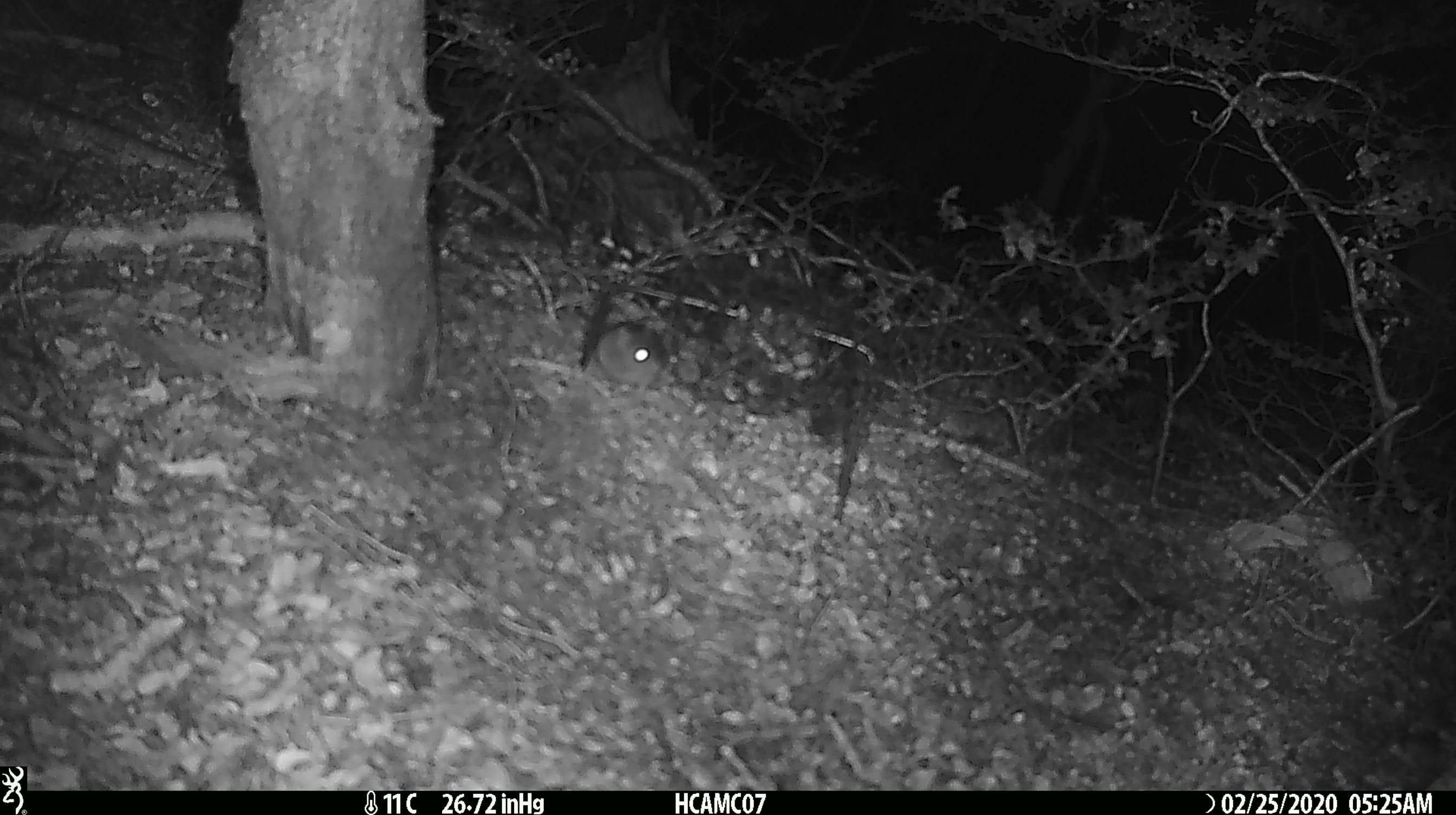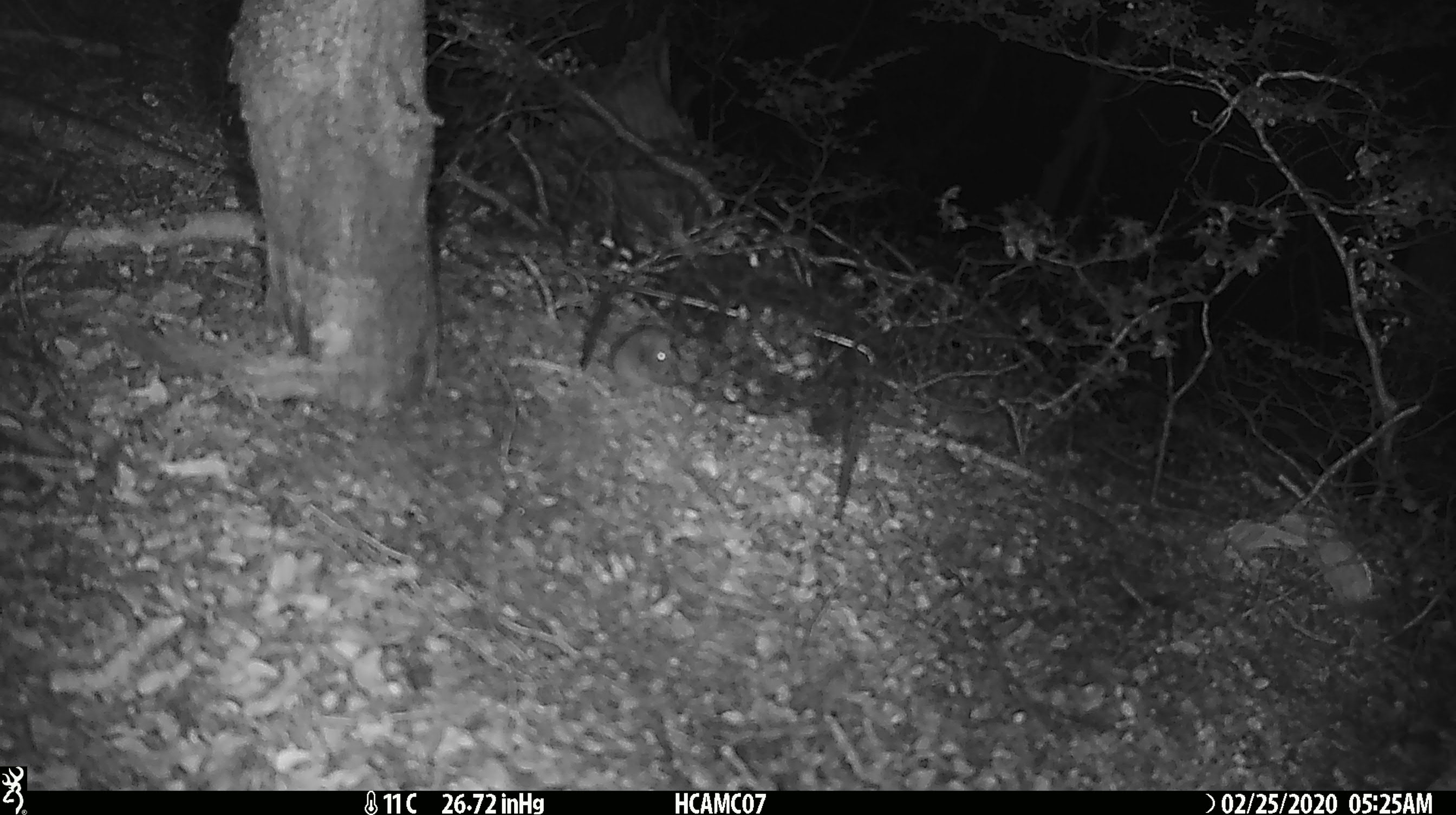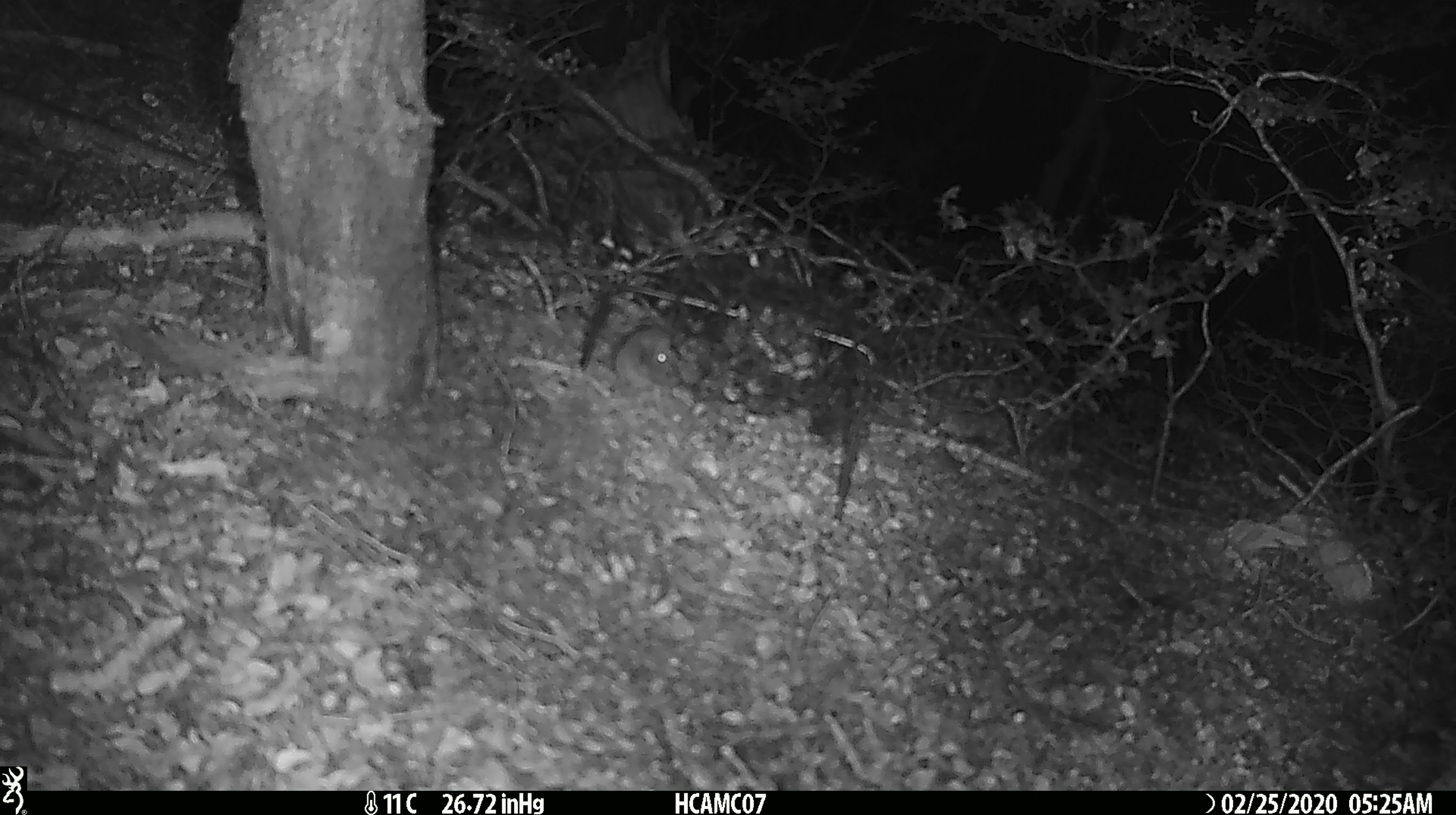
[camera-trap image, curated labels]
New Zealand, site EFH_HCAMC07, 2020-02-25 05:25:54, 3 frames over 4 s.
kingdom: Animalia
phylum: Chordata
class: Mammalia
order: Rodentia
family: Muridae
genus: Mus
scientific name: Mus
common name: mouse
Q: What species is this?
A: Mouse (Mus).